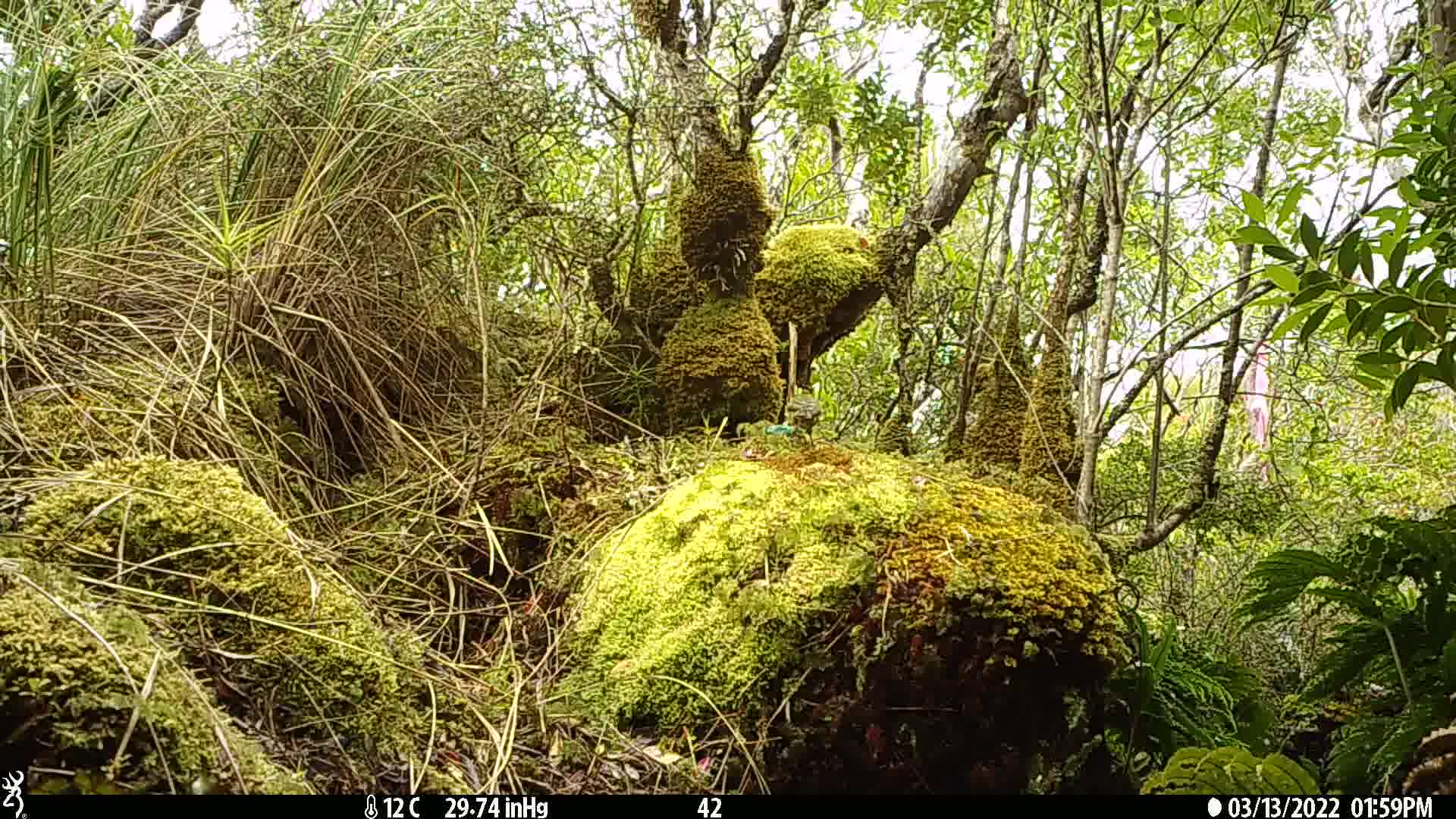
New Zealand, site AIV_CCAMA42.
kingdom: Animalia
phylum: Chordata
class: Aves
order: Passeriformes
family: Meliphagidae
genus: Anthornis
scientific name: Anthornis melanura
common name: new zealand bellbird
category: bellbird